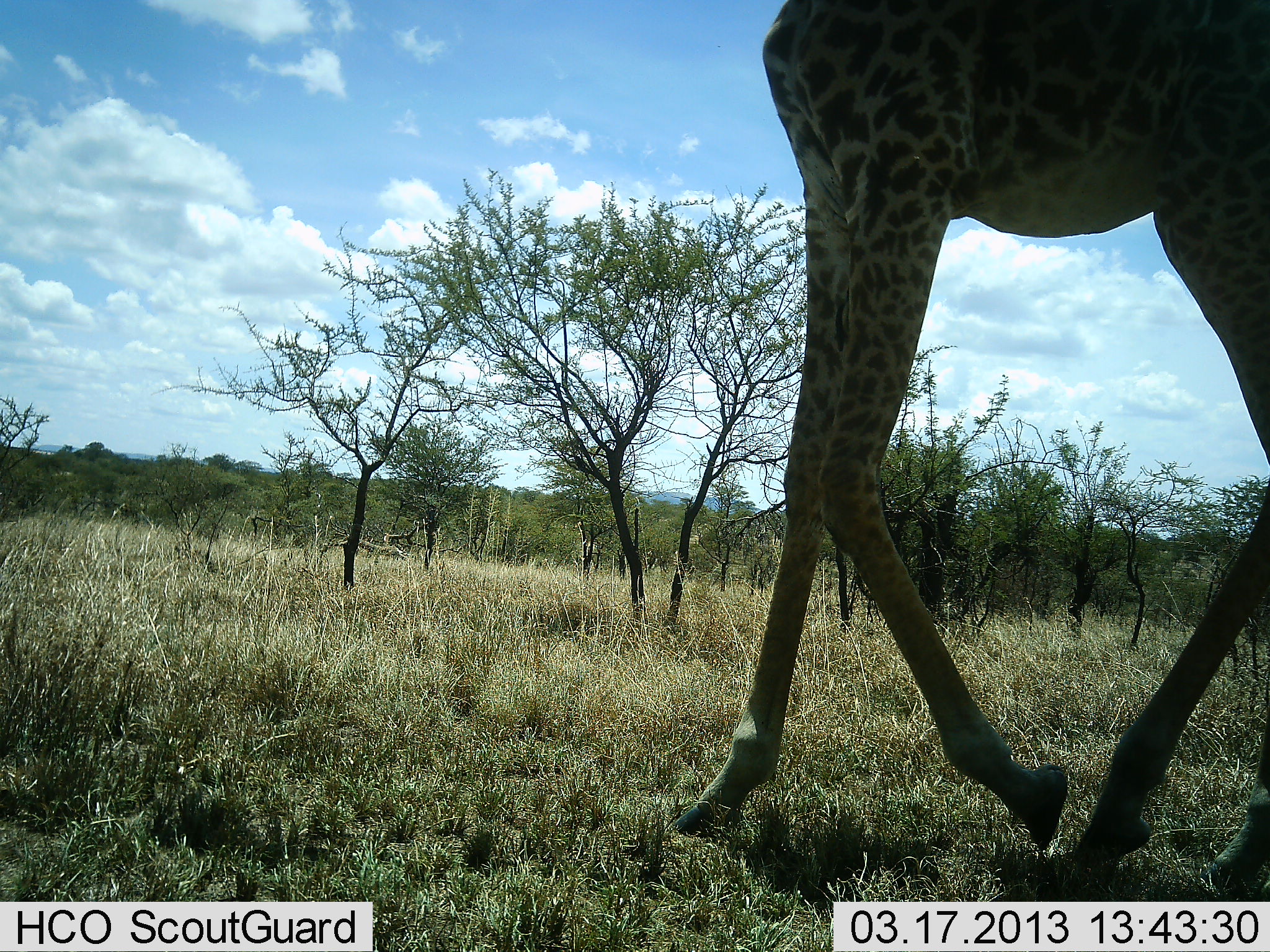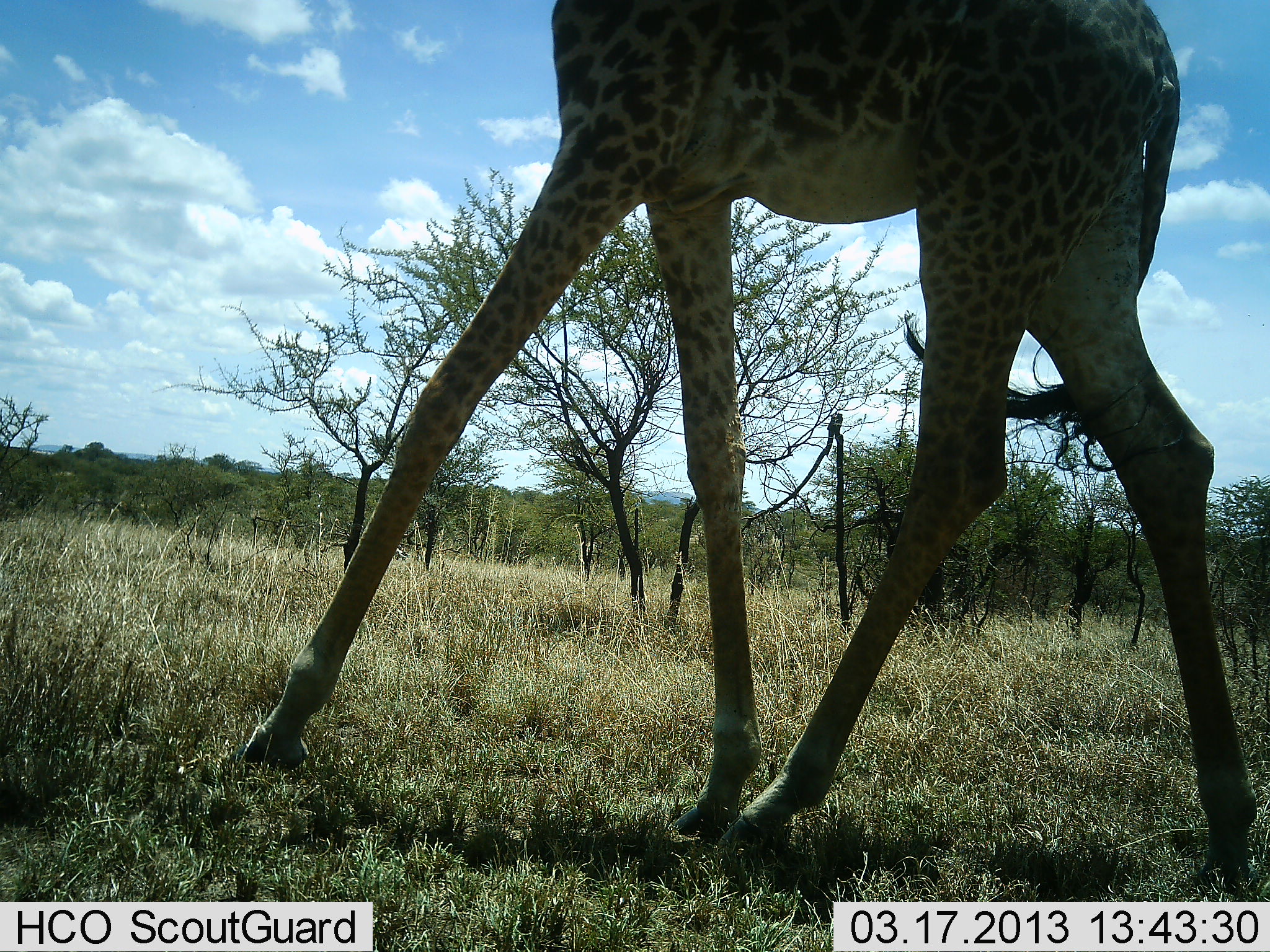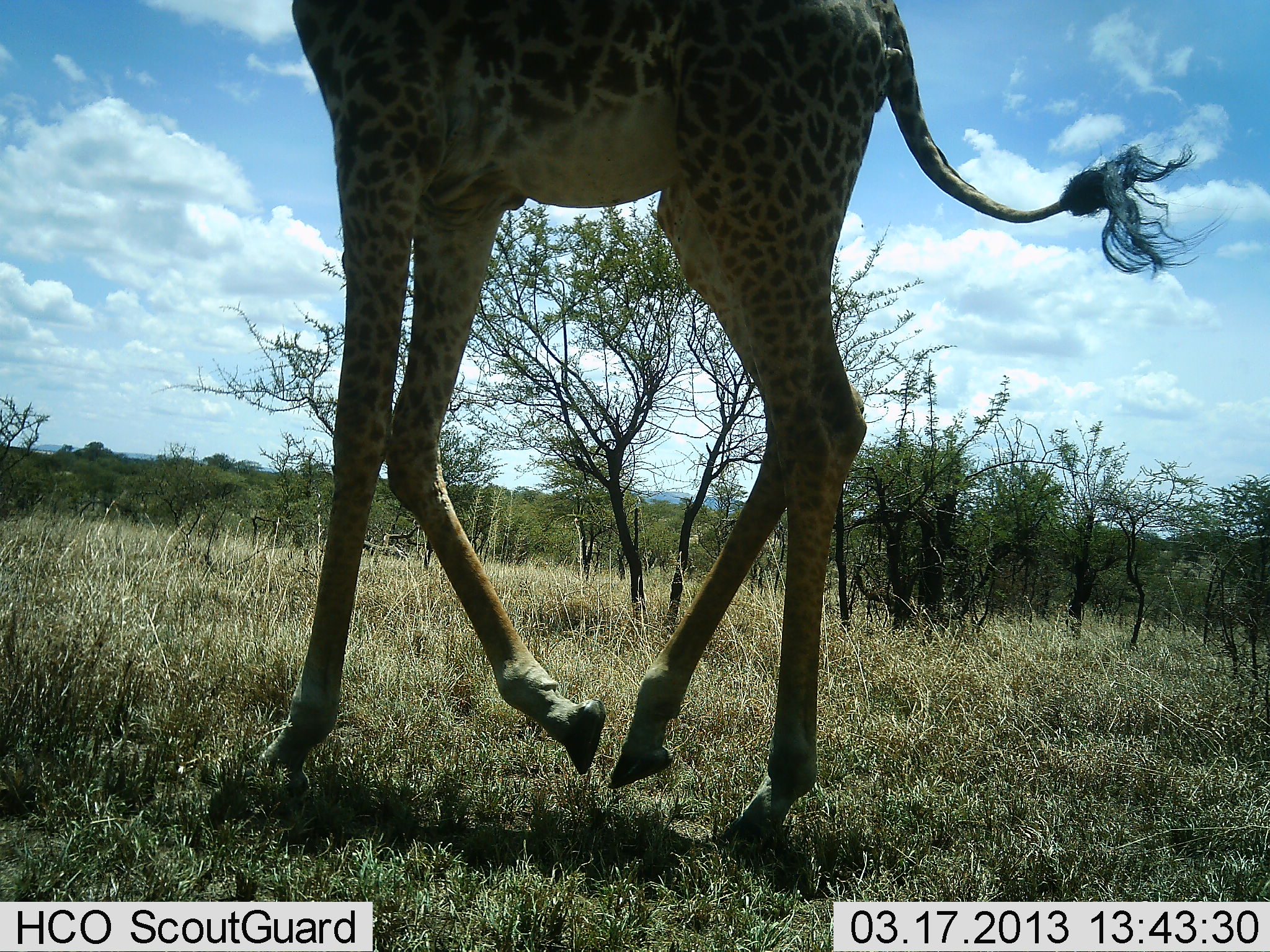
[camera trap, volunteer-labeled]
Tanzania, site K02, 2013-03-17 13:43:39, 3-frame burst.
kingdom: Animalia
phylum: Chordata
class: Mammalia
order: Artiodactyla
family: Giraffidae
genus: Giraffa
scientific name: Giraffa camelopardalis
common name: giraffe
Giraffe (Giraffa camelopardalis), count 1. Behavior (volunteer vote fractions): standing 5%, resting 0%, moving 98%, interacting 0%. Young present (vote fraction): 0%. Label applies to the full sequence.